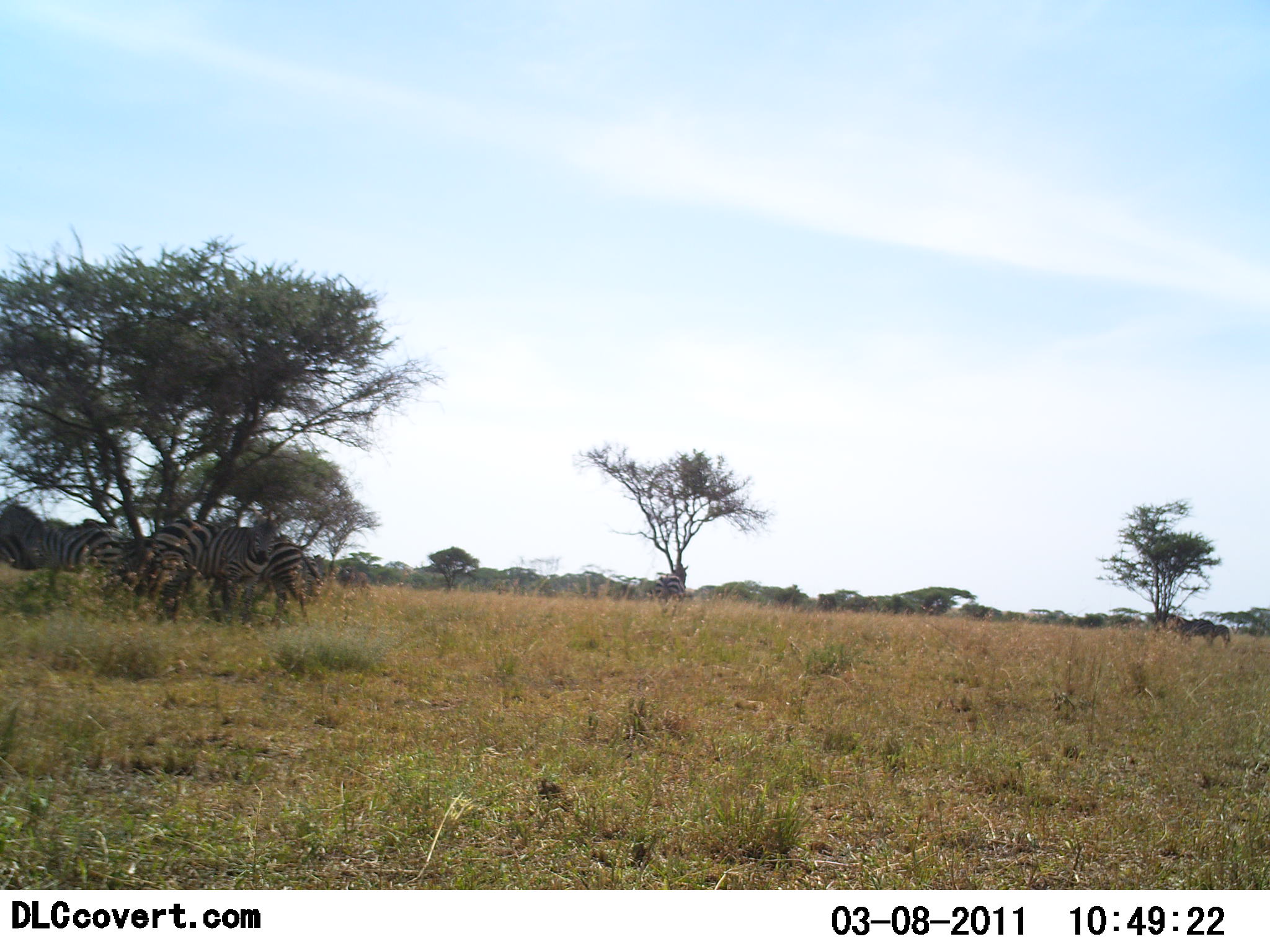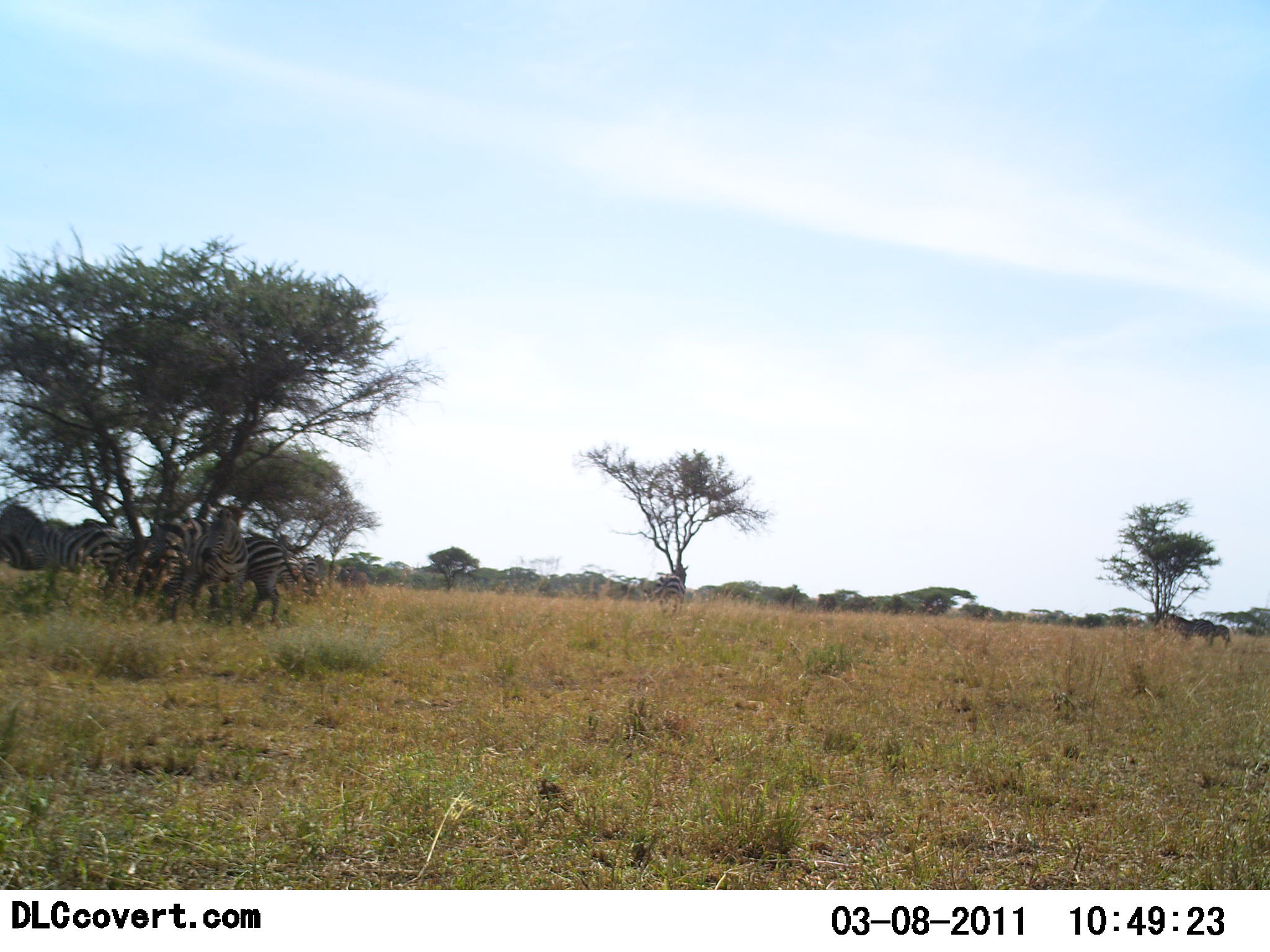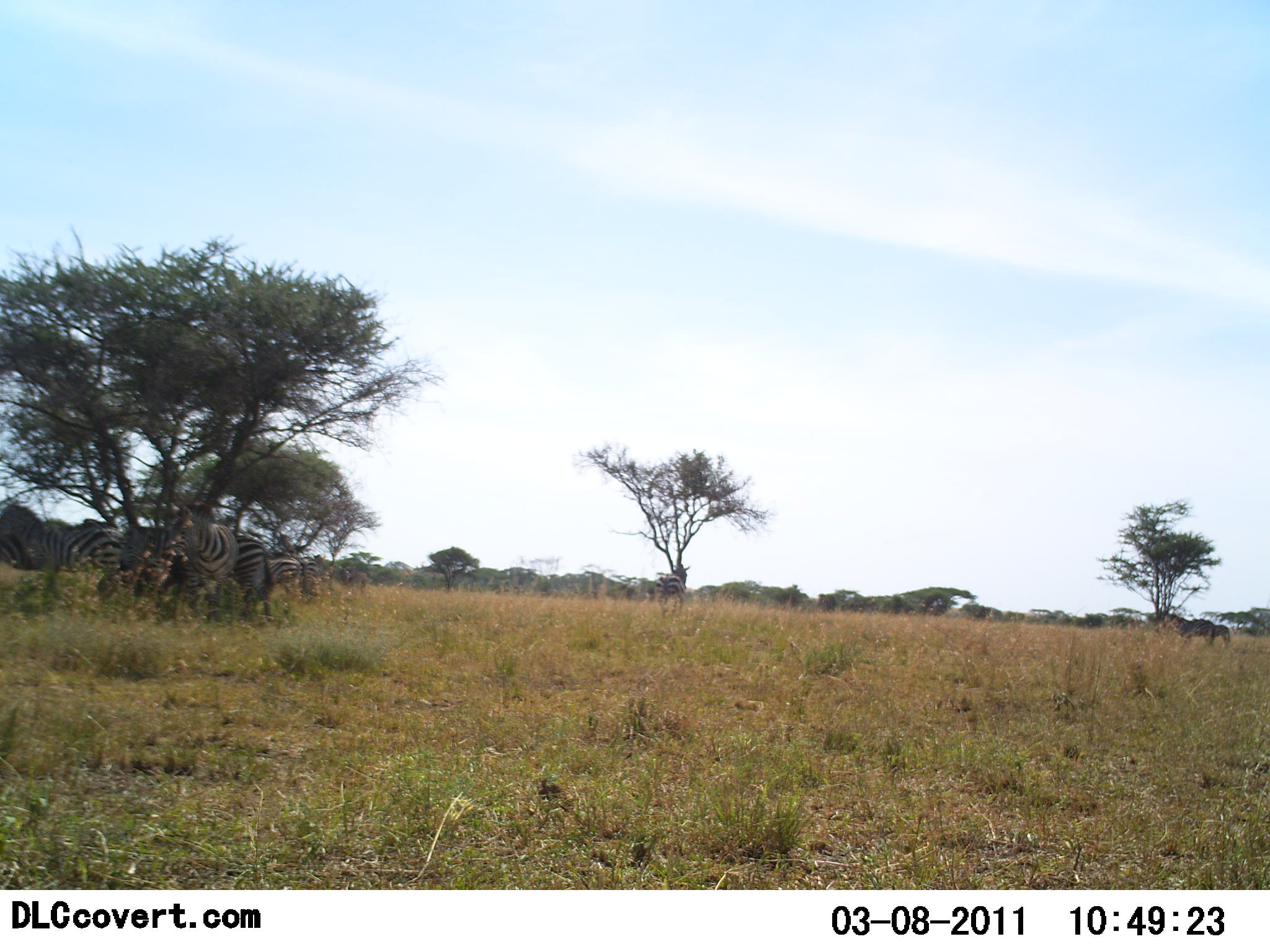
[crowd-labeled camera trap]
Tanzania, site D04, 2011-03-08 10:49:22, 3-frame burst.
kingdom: Animalia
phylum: Chordata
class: Mammalia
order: Perissodactyla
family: Equidae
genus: Equus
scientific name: Equus quagga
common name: plains zebra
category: zebra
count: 4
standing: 73%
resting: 27%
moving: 0%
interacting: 27%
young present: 0%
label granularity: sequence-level